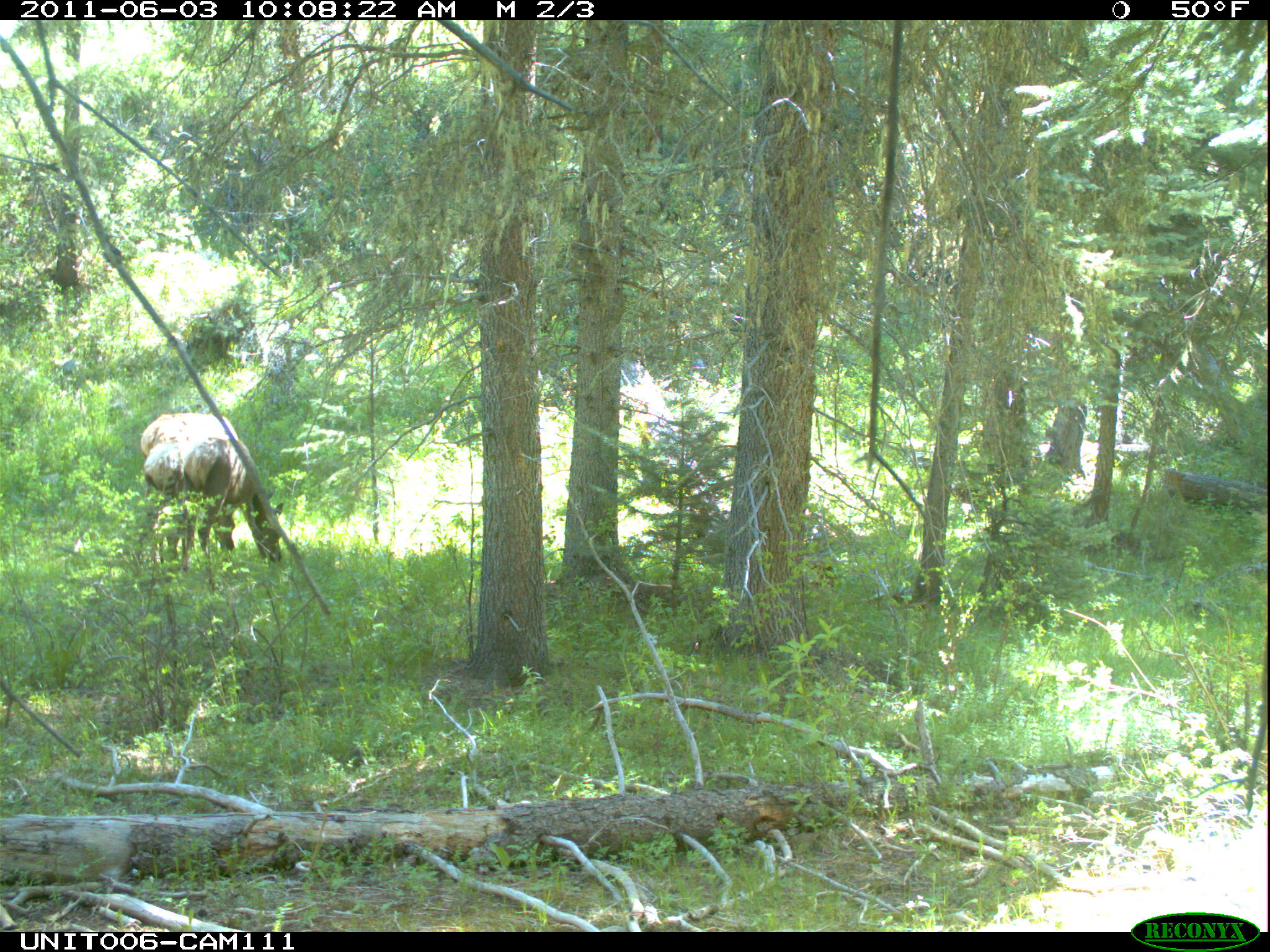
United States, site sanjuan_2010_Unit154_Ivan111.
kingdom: Animalia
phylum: Chordata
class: Mammalia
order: Artiodactyla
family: Cervidae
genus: Cervus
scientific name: Cervus elaphus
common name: red deer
Cervus elaphus (red deer).